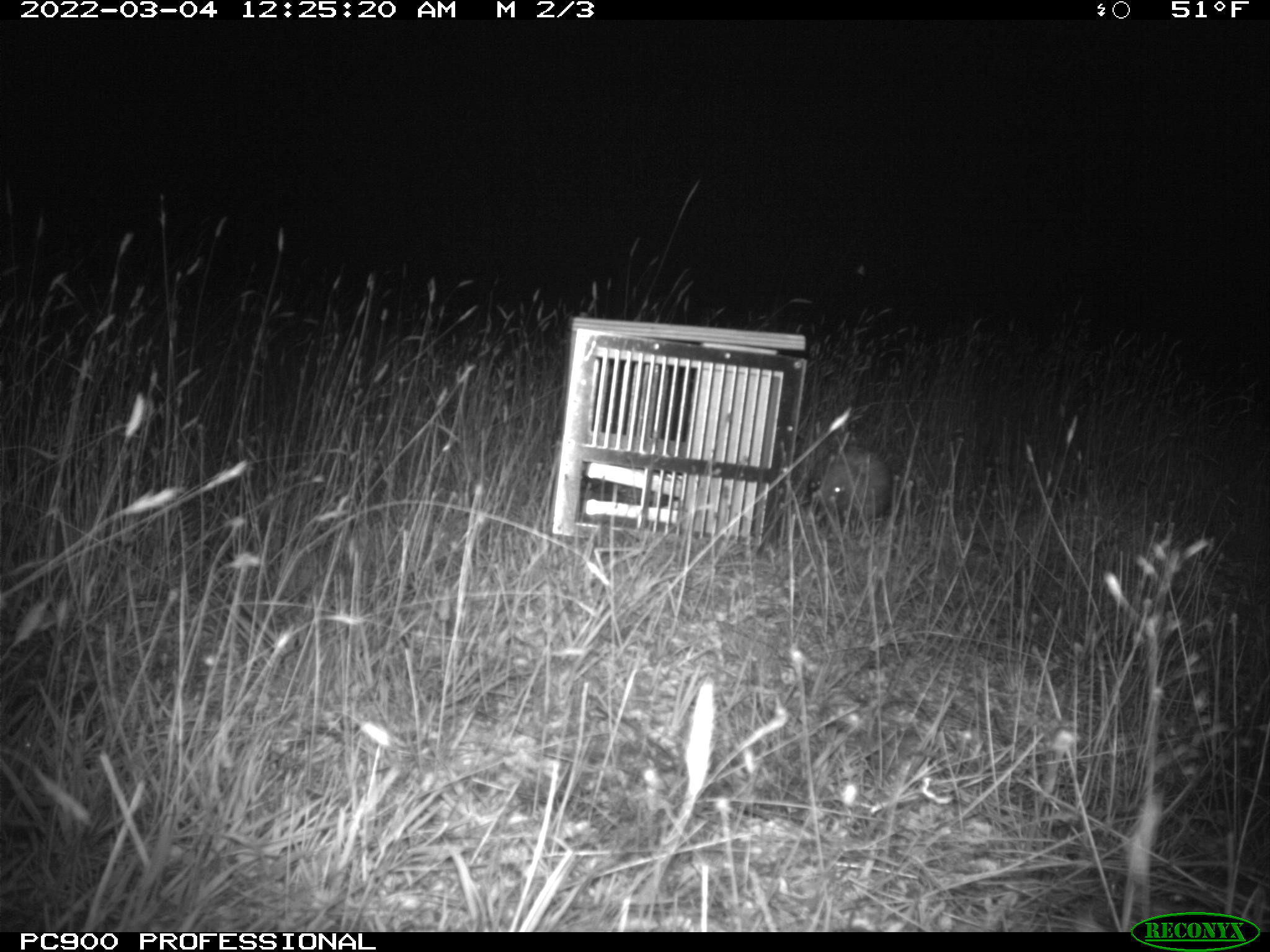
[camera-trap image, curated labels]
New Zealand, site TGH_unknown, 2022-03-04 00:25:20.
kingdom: Animalia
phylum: Chordata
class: Mammalia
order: Eulipotyphla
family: Erinaceidae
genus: Erinaceus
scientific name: Erinaceus europaeus europaeus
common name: european hedgehog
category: hedgehog